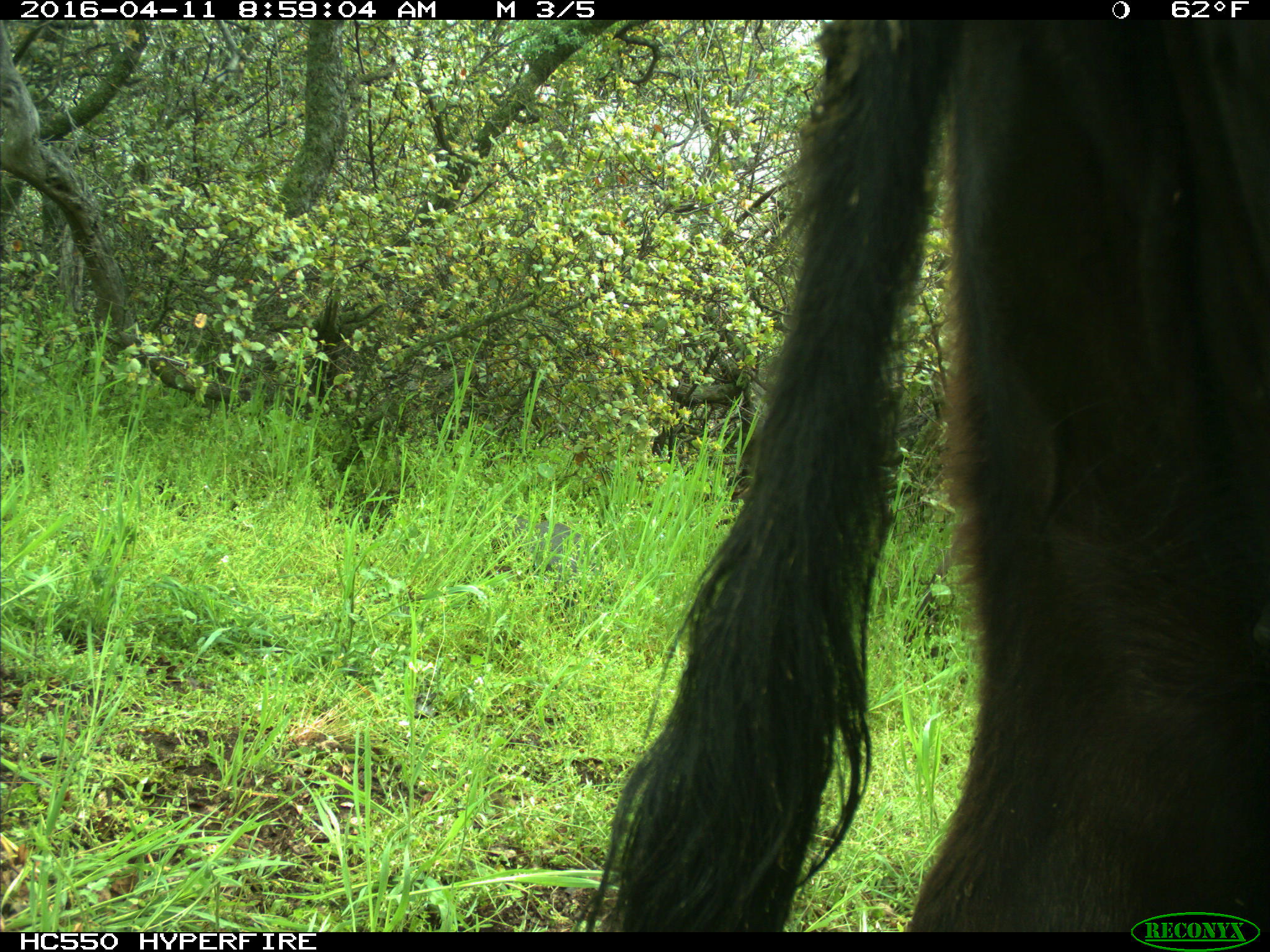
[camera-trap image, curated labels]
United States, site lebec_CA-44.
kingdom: Animalia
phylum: Chordata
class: Mammalia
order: Artiodactyla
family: Bovidae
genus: Bos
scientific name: Bos taurus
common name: domestic cow